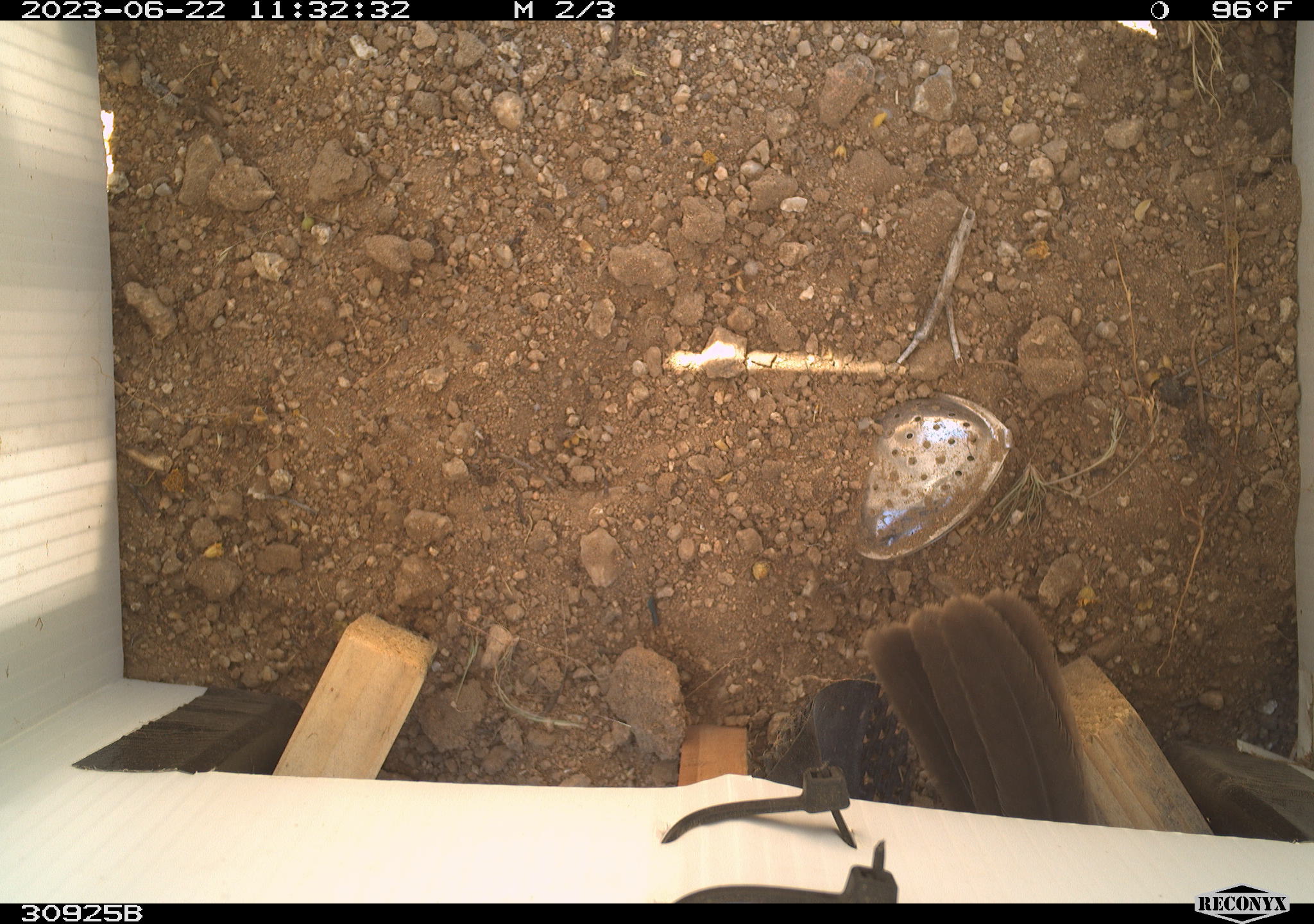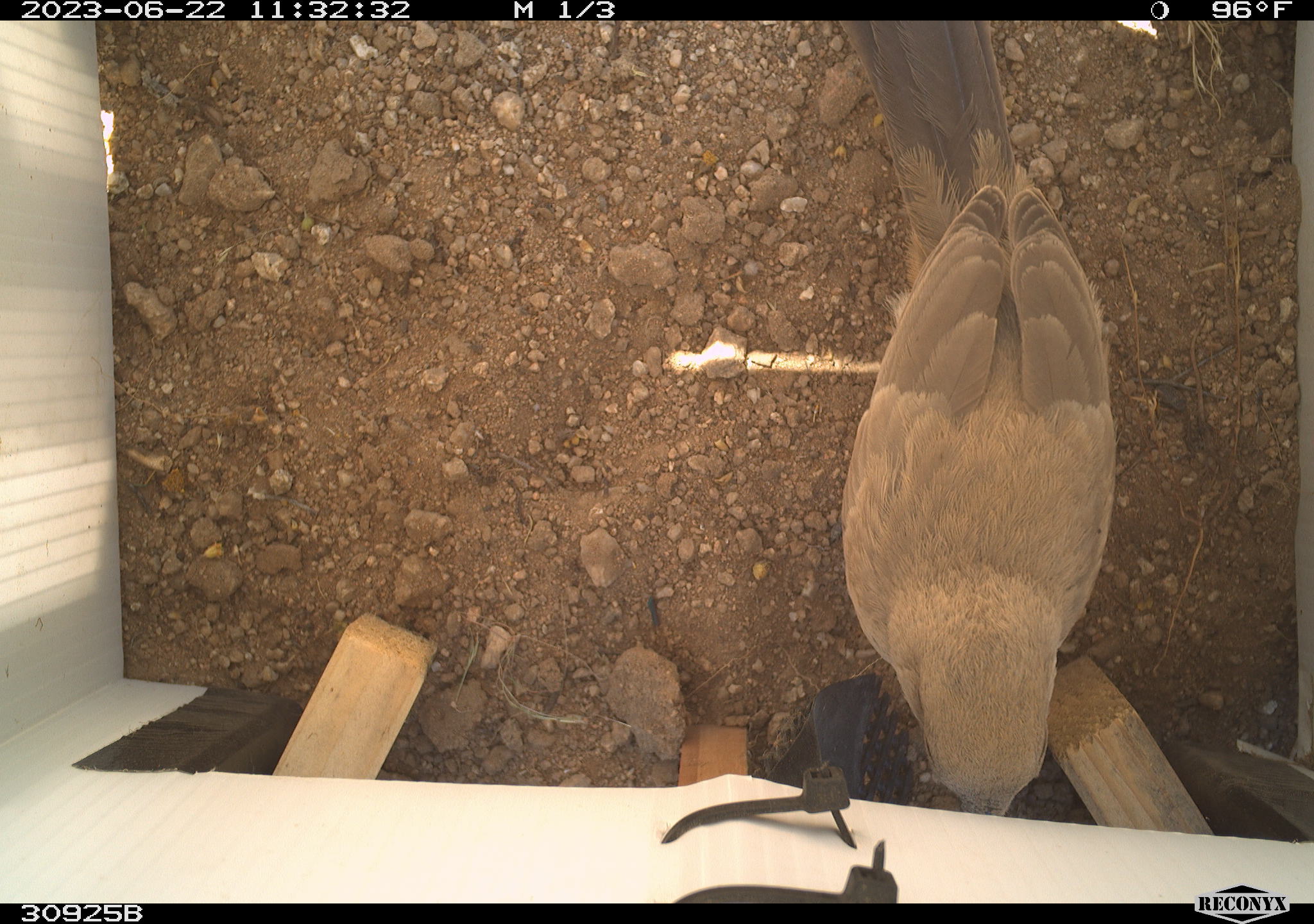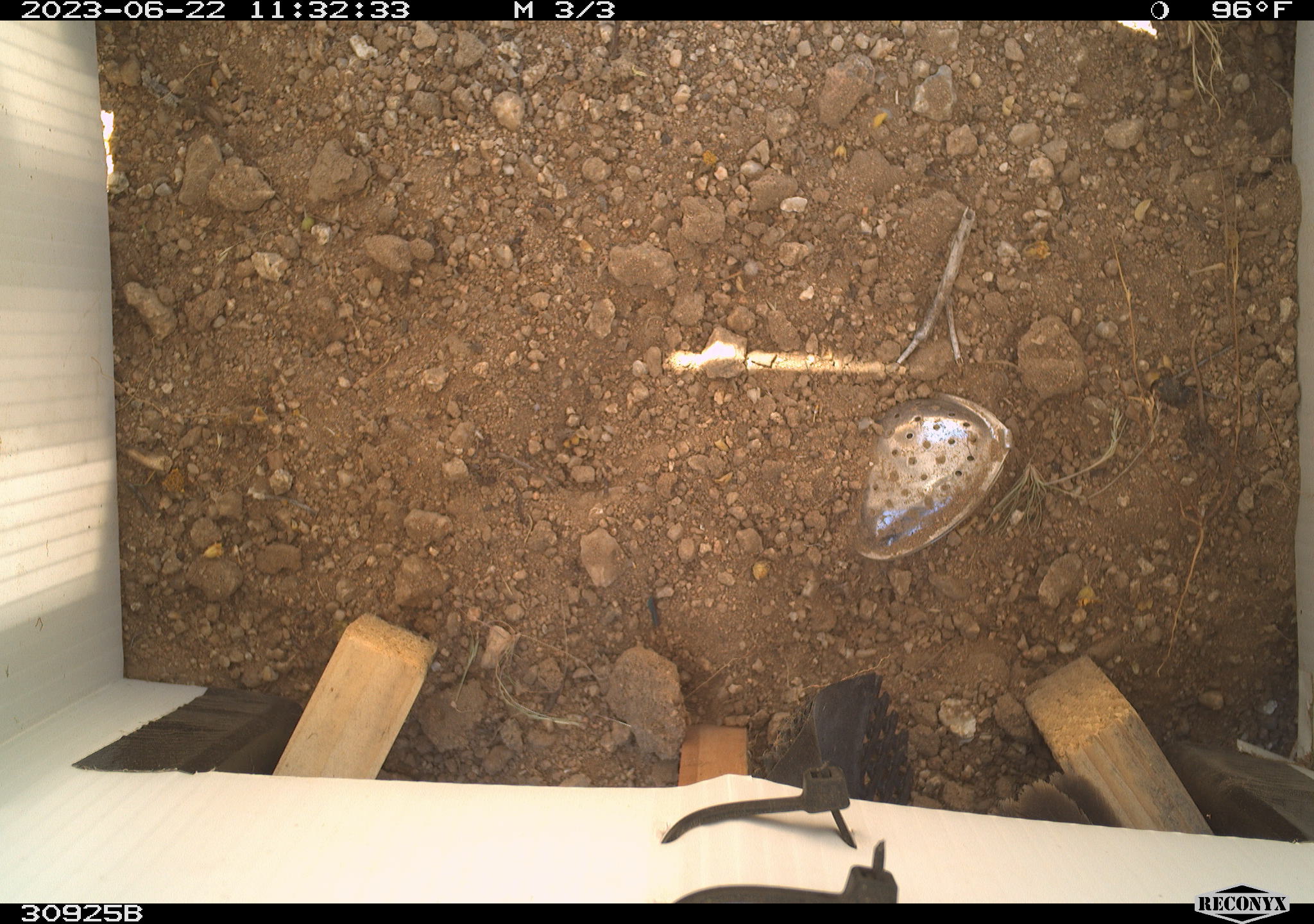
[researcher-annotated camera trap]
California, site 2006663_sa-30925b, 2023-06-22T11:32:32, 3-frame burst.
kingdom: Animalia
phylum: Chordata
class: Aves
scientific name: Aves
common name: bird